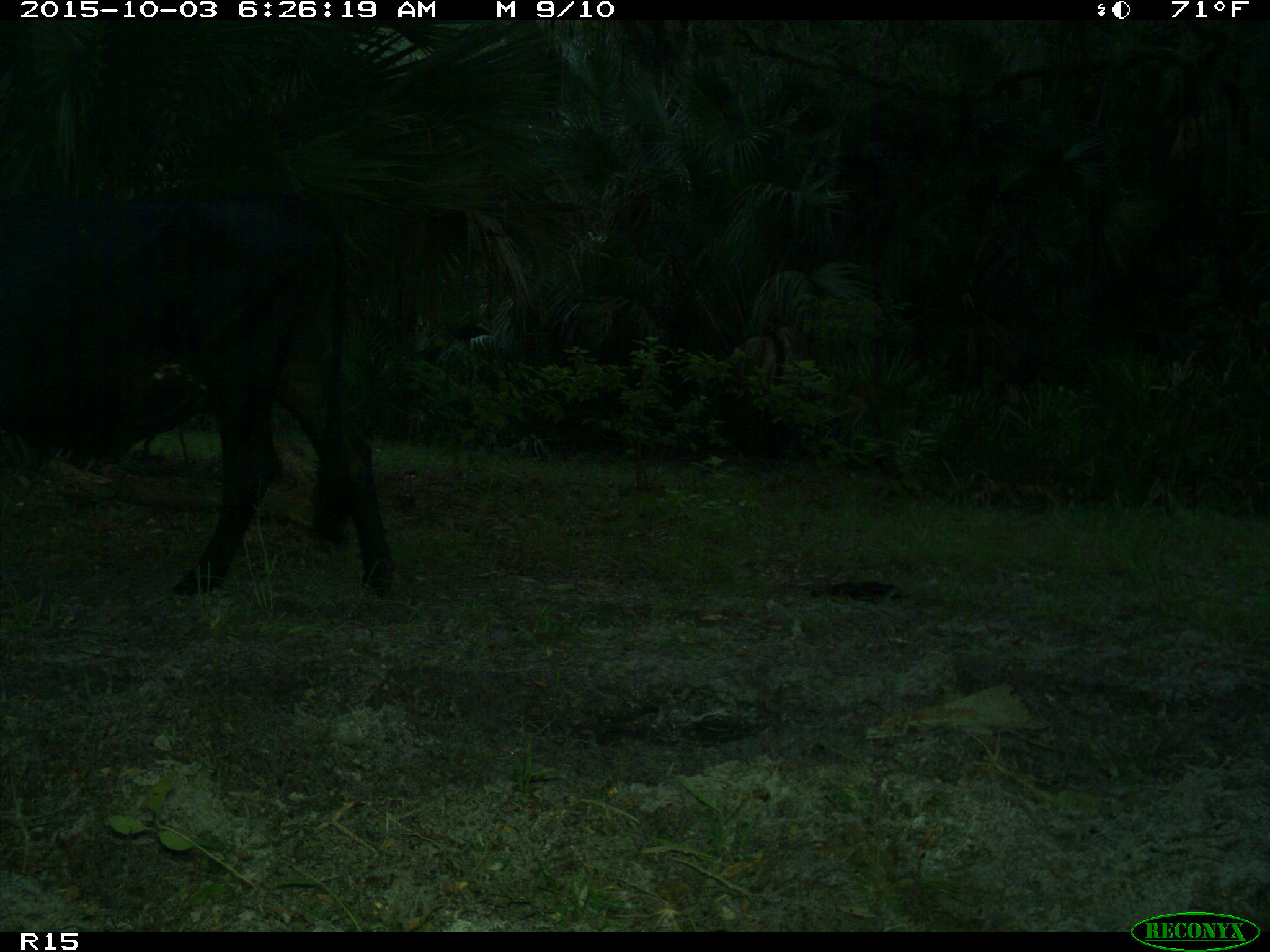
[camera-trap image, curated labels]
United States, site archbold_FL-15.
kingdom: Animalia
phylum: Chordata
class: Mammalia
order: Artiodactyla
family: Bovidae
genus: Bos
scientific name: Bos taurus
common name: domestic cow